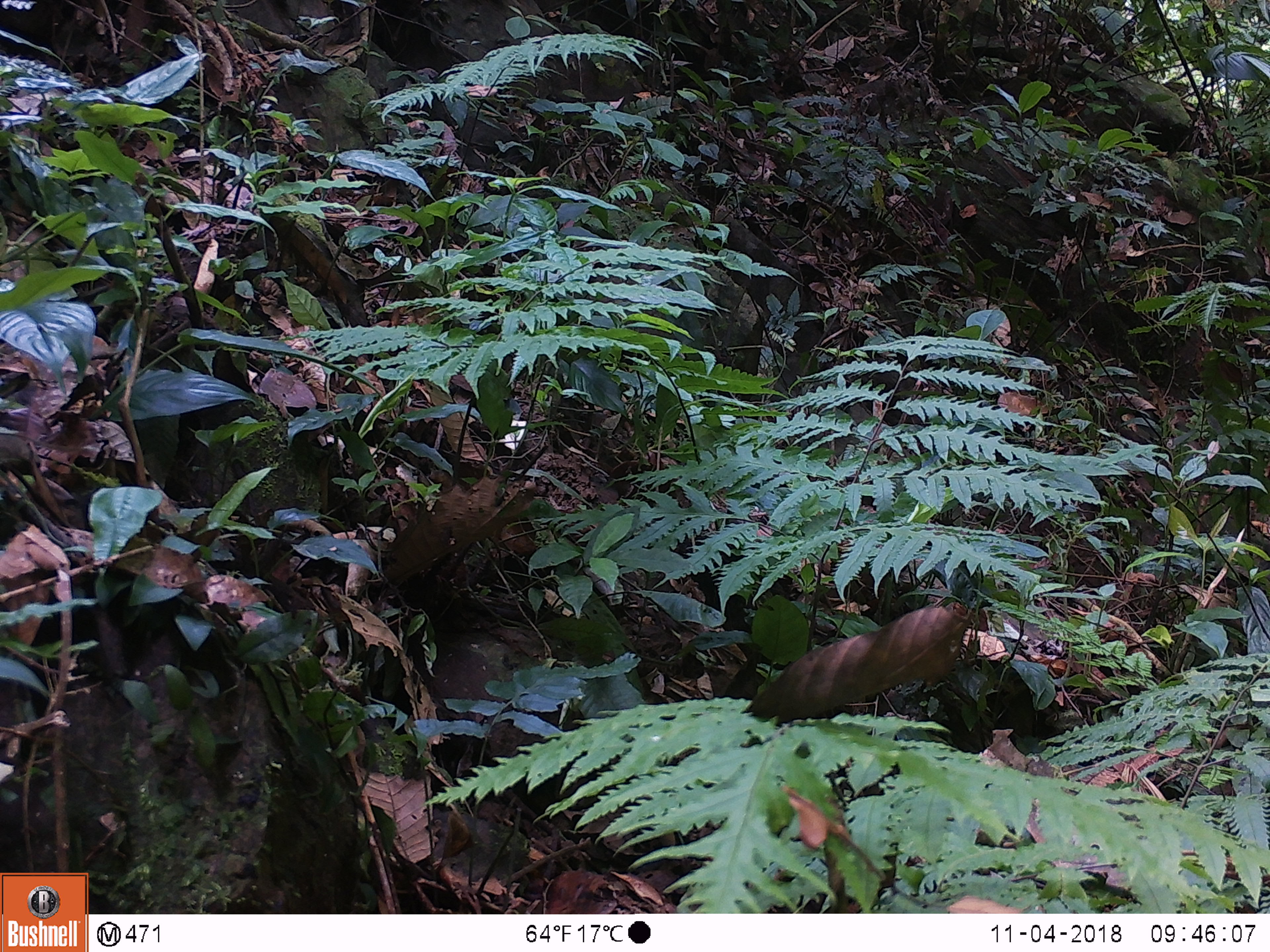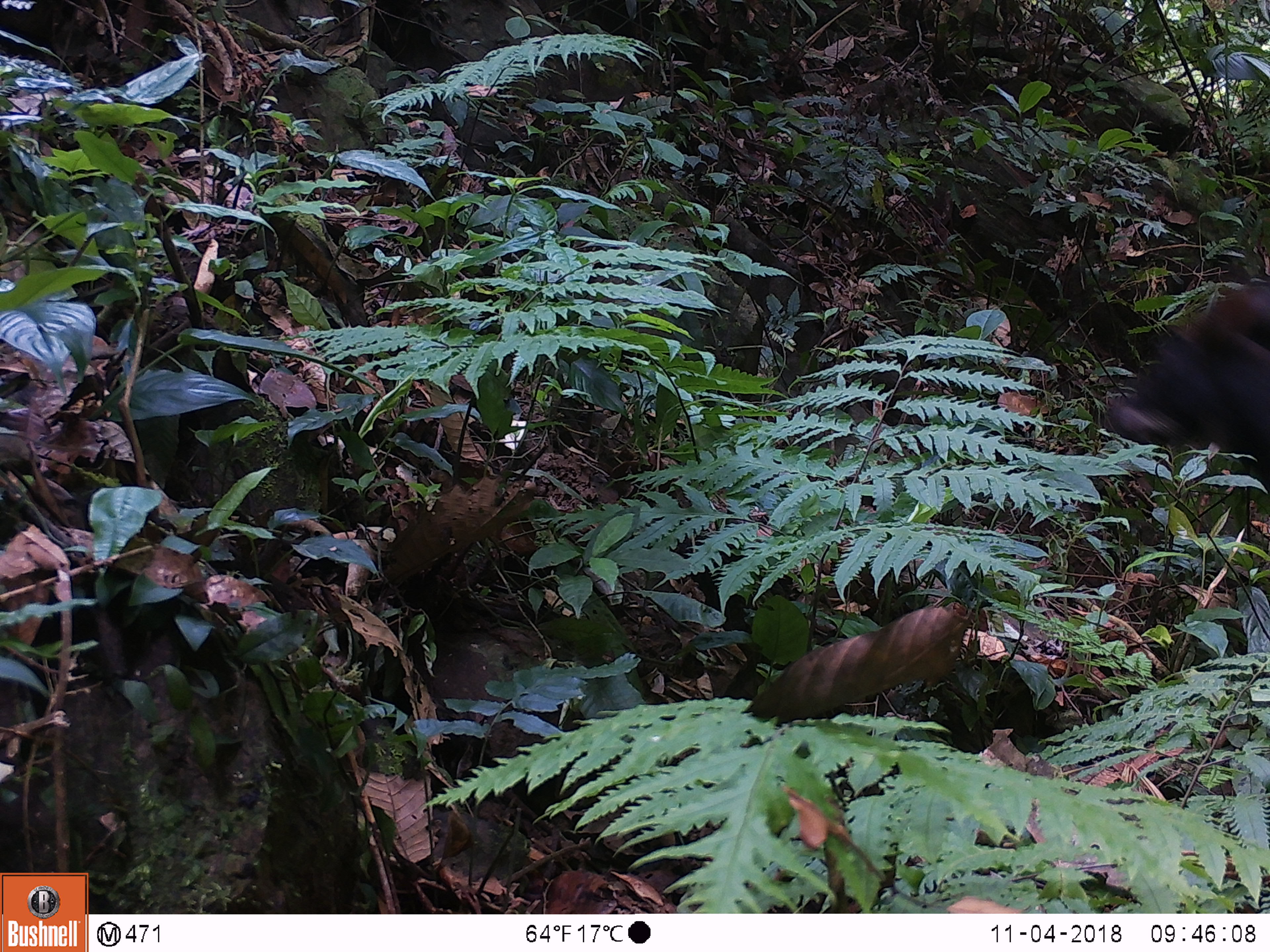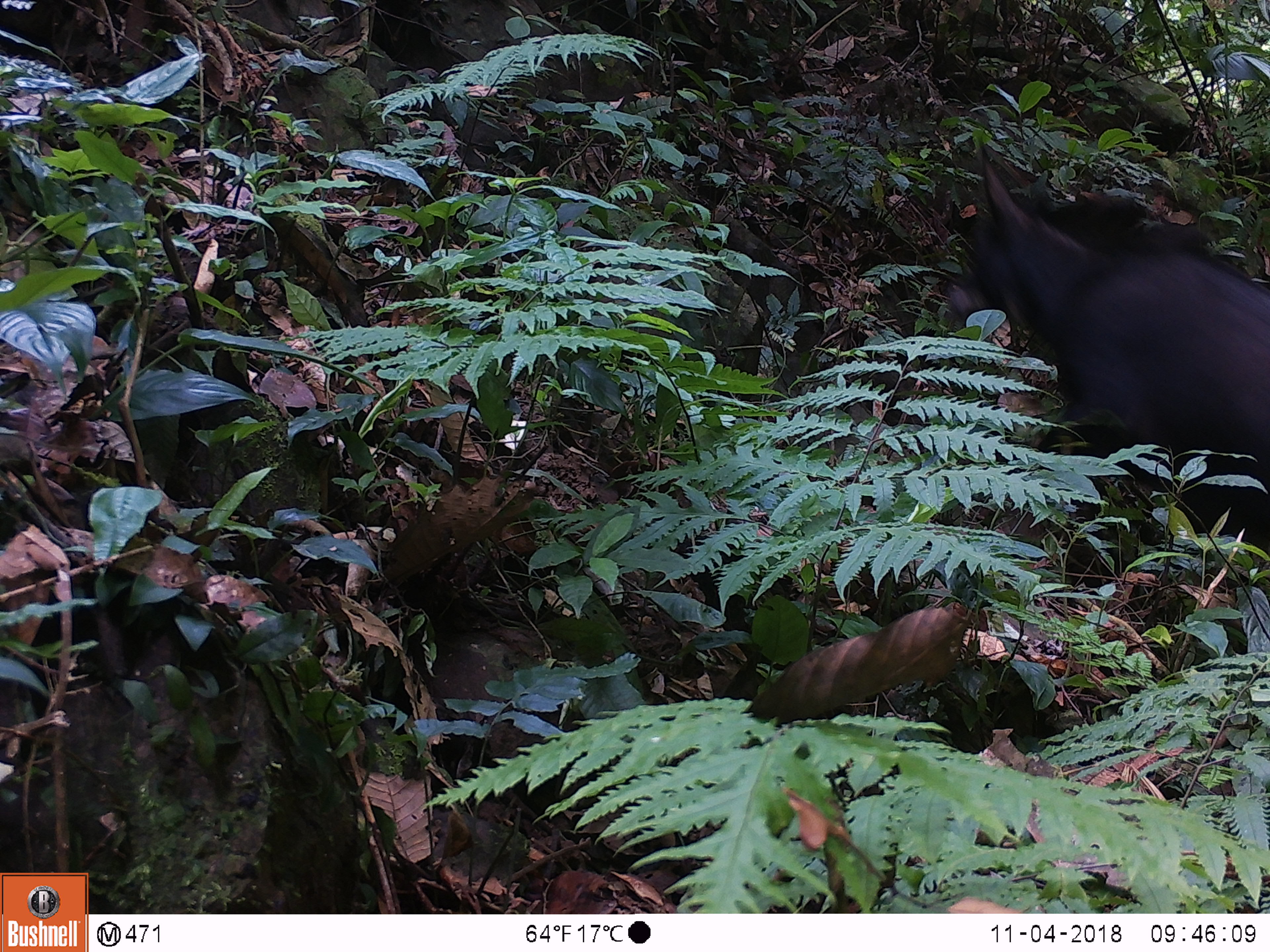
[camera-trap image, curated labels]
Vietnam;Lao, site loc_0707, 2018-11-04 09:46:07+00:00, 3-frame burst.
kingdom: Animalia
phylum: Chordata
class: Mammalia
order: Artiodactyla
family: Bovidae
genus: Capricornis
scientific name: Capricornis sumatraensis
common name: chinese serow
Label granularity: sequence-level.